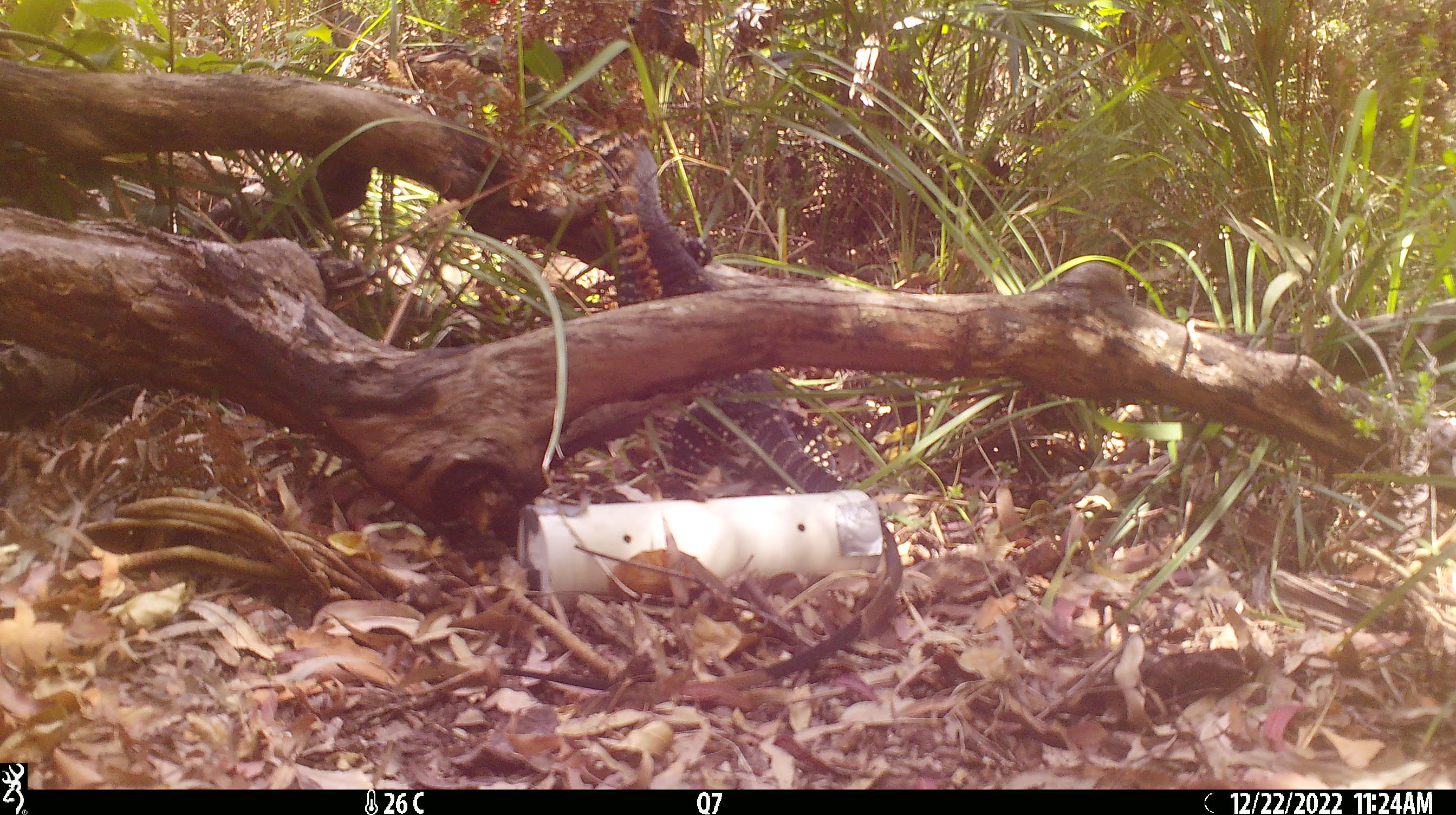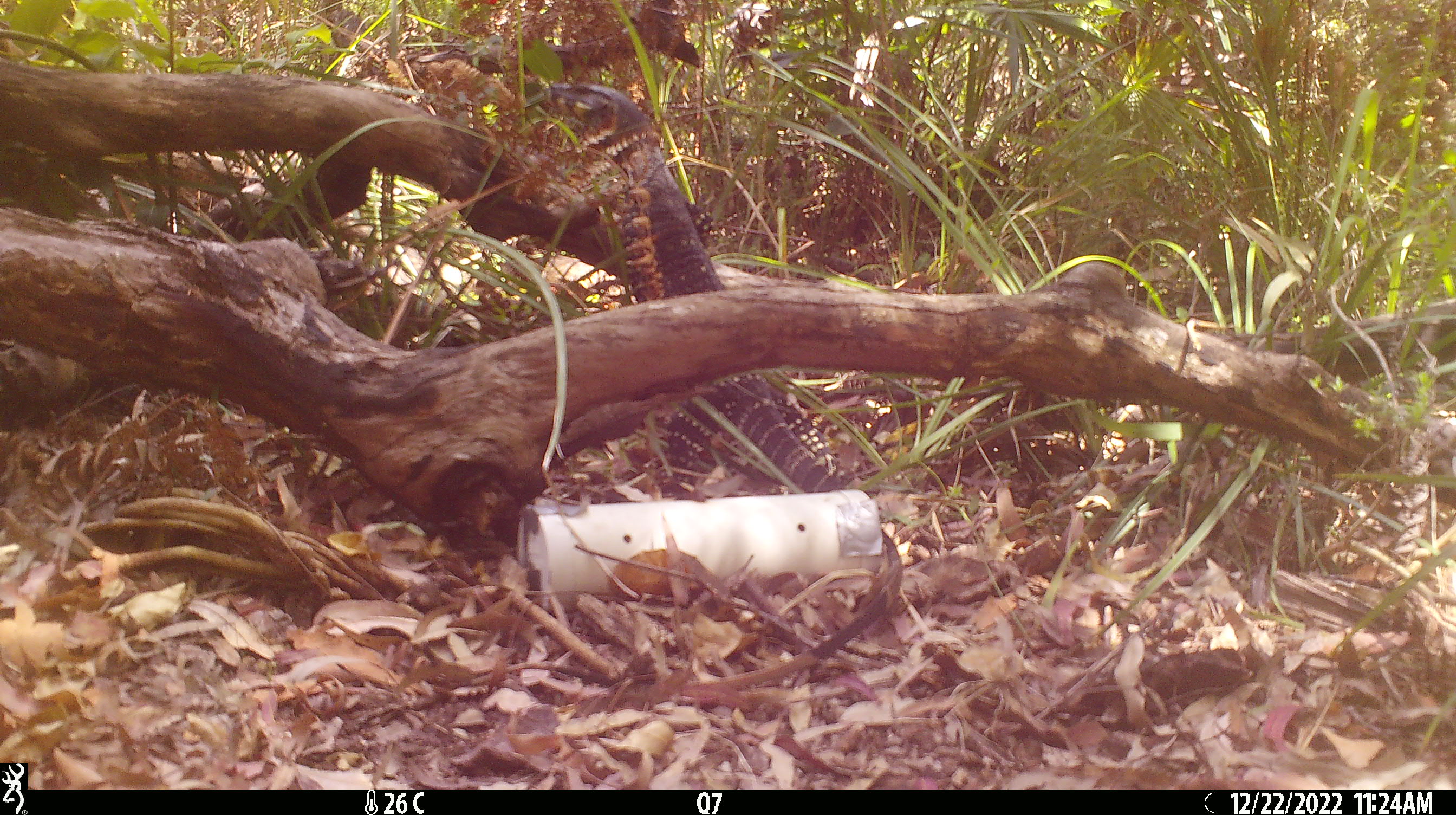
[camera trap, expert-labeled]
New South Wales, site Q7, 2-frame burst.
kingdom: Animalia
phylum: Chordata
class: Reptilia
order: Squamata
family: Varanidae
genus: Varanus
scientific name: Varanus varius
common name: lace monitor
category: goanna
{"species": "goanna (lace monitor) (Varanus varius)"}